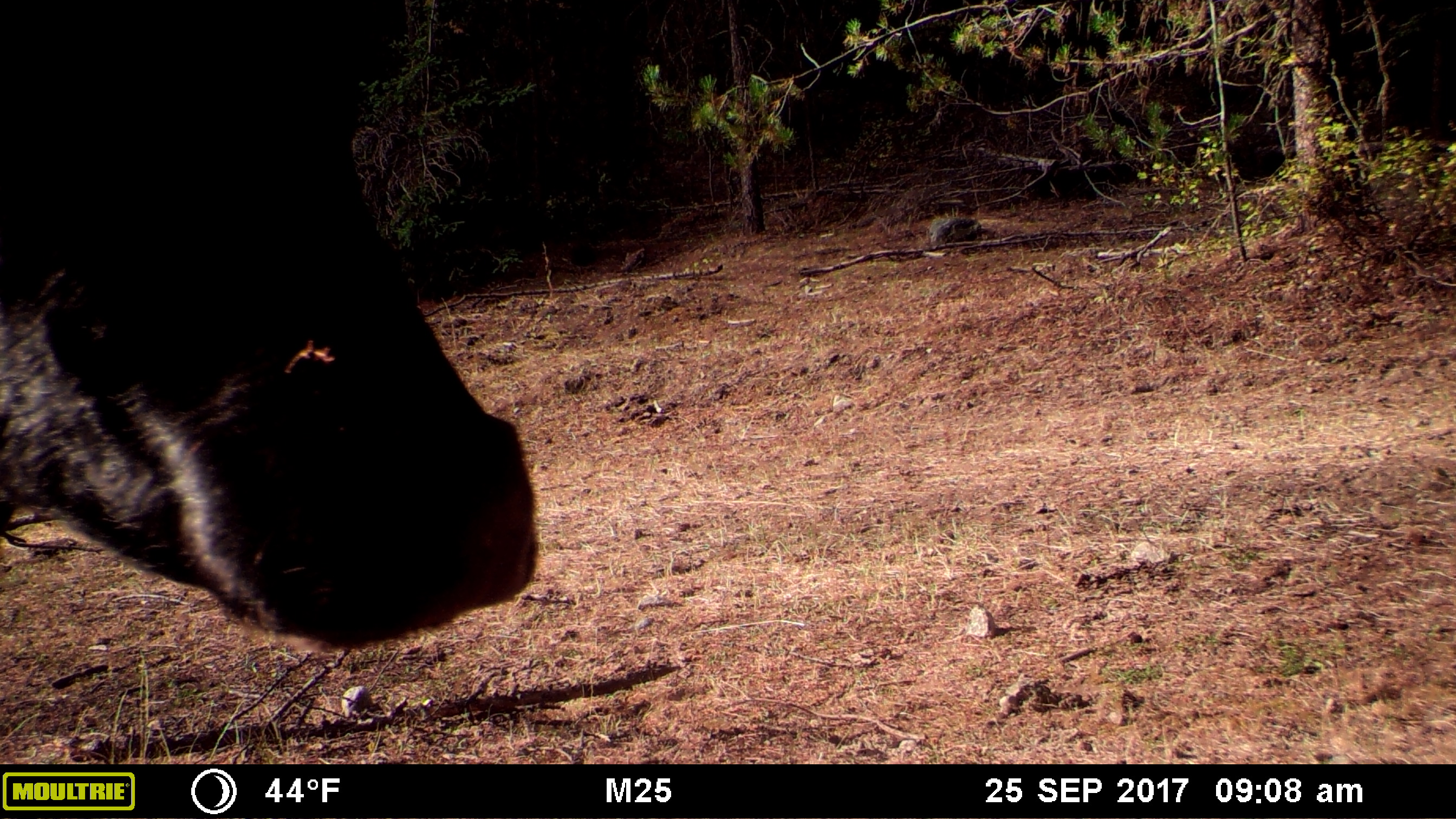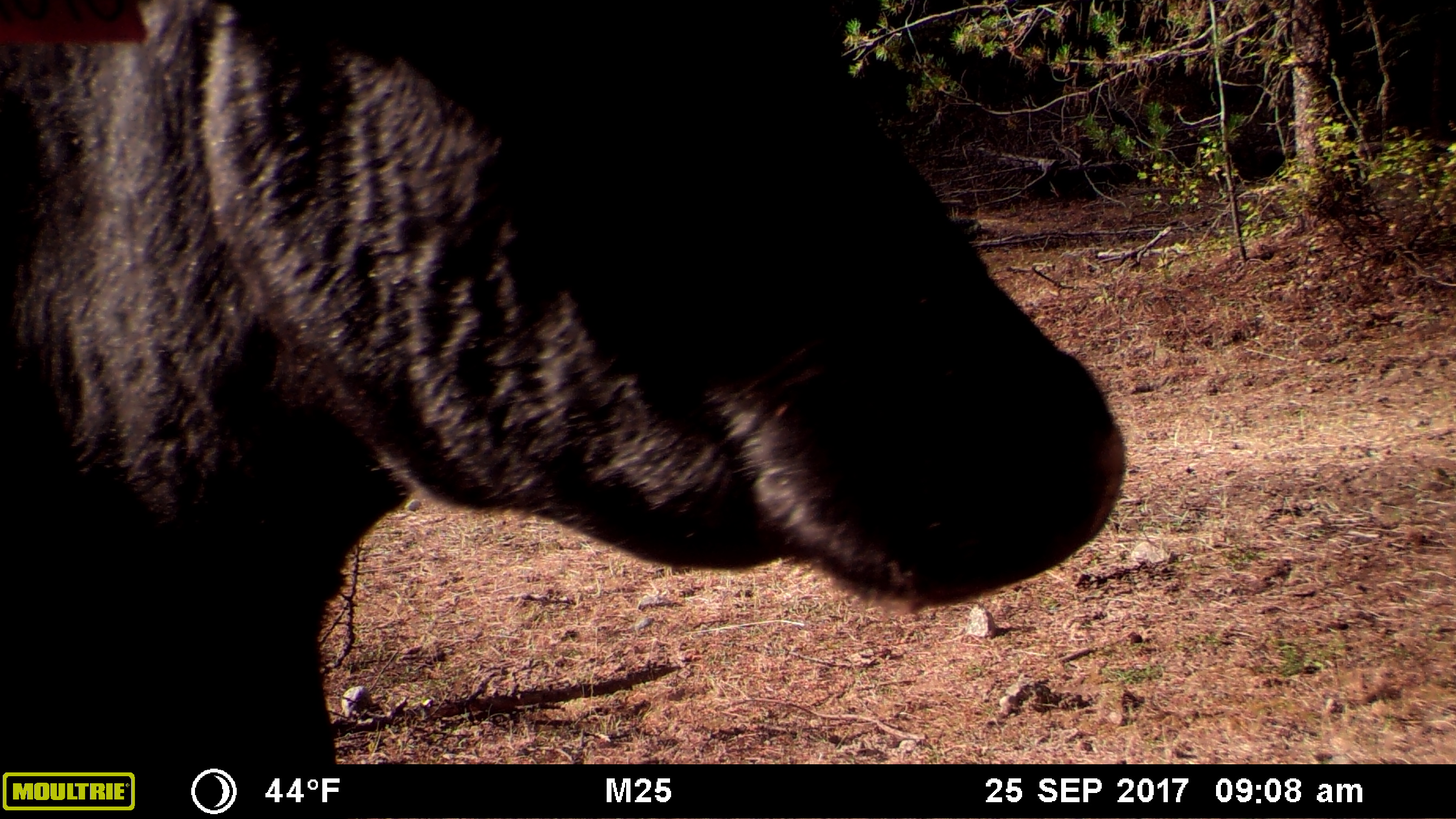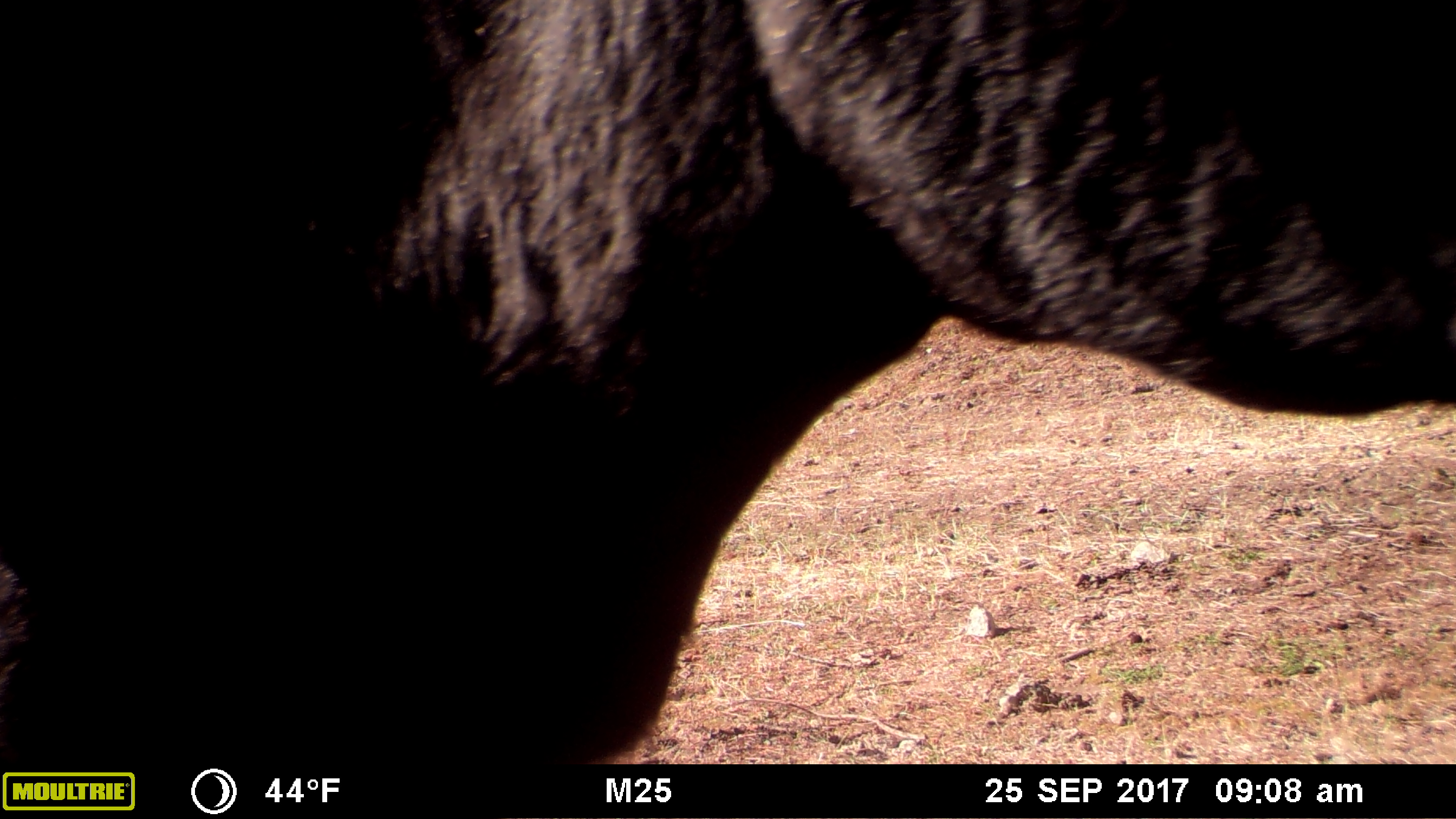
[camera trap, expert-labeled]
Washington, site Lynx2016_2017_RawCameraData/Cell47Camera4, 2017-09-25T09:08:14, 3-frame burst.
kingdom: Animalia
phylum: Chordata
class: Mammalia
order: Artiodactyla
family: Bovidae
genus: Bos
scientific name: Bos taurus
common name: domestic cattle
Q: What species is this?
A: Domestic cattle (Bos taurus).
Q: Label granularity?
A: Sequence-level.